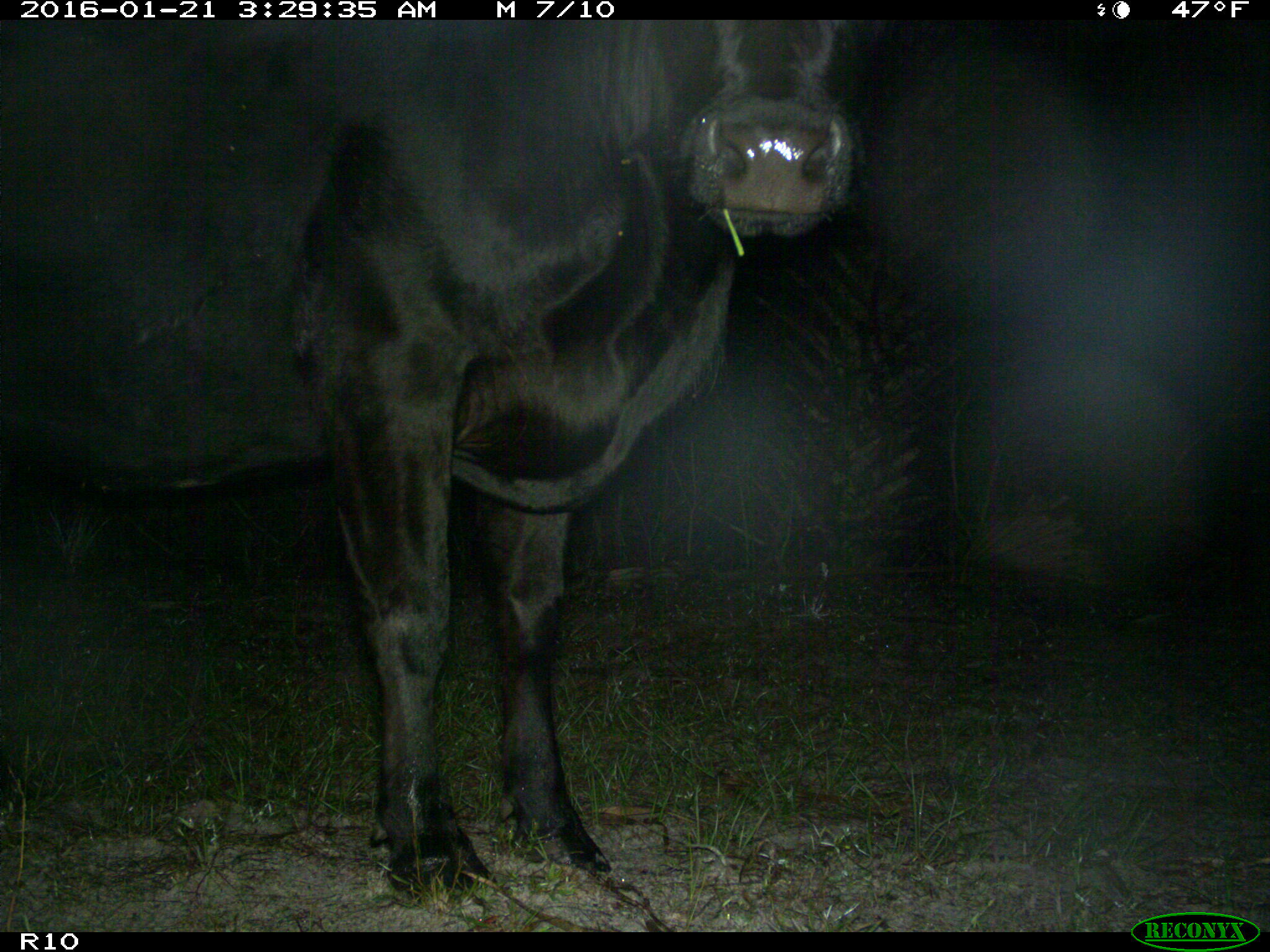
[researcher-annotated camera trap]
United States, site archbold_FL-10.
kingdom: Animalia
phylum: Chordata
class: Mammalia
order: Artiodactyla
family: Bovidae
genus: Bos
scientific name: Bos taurus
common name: domestic cow